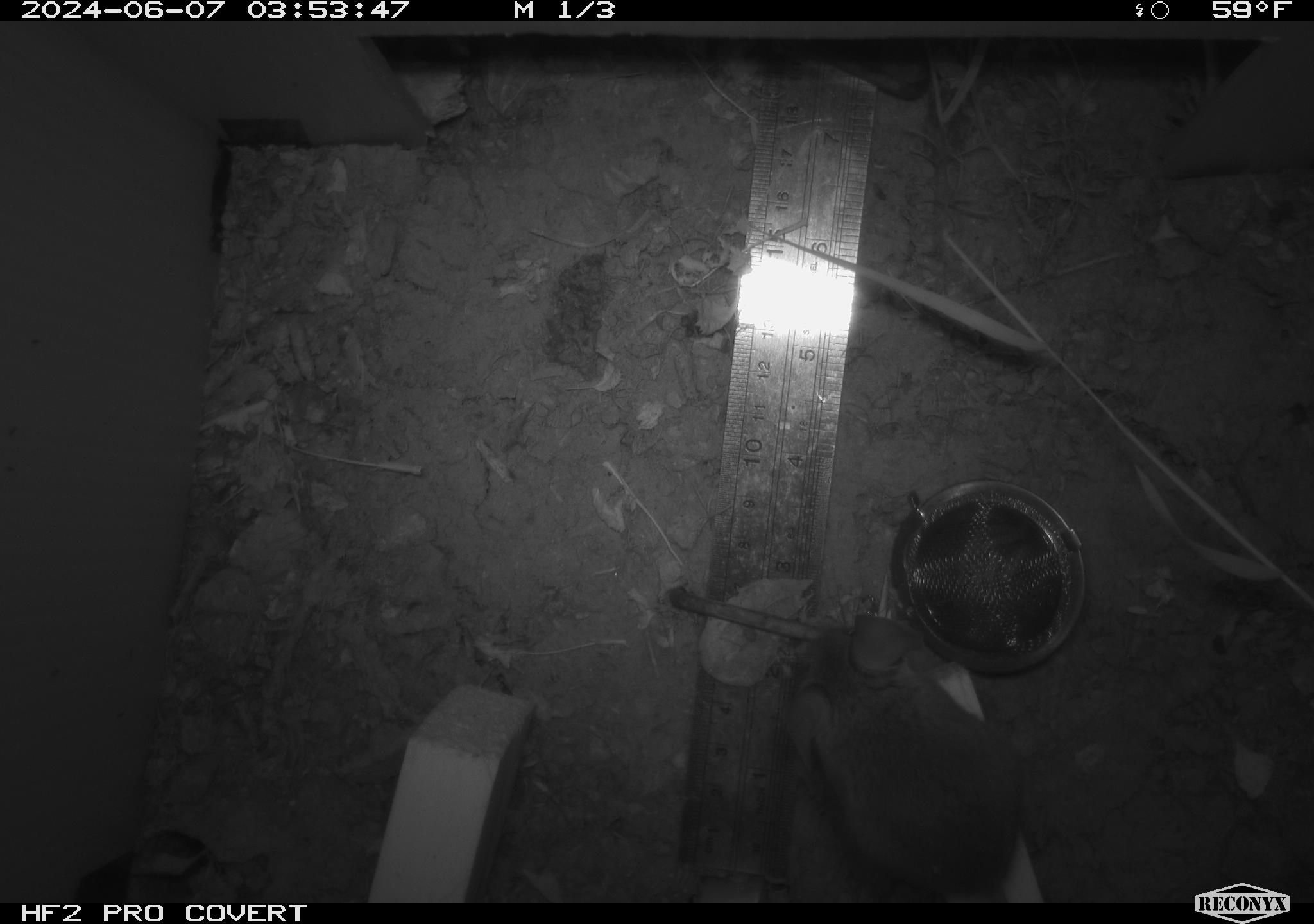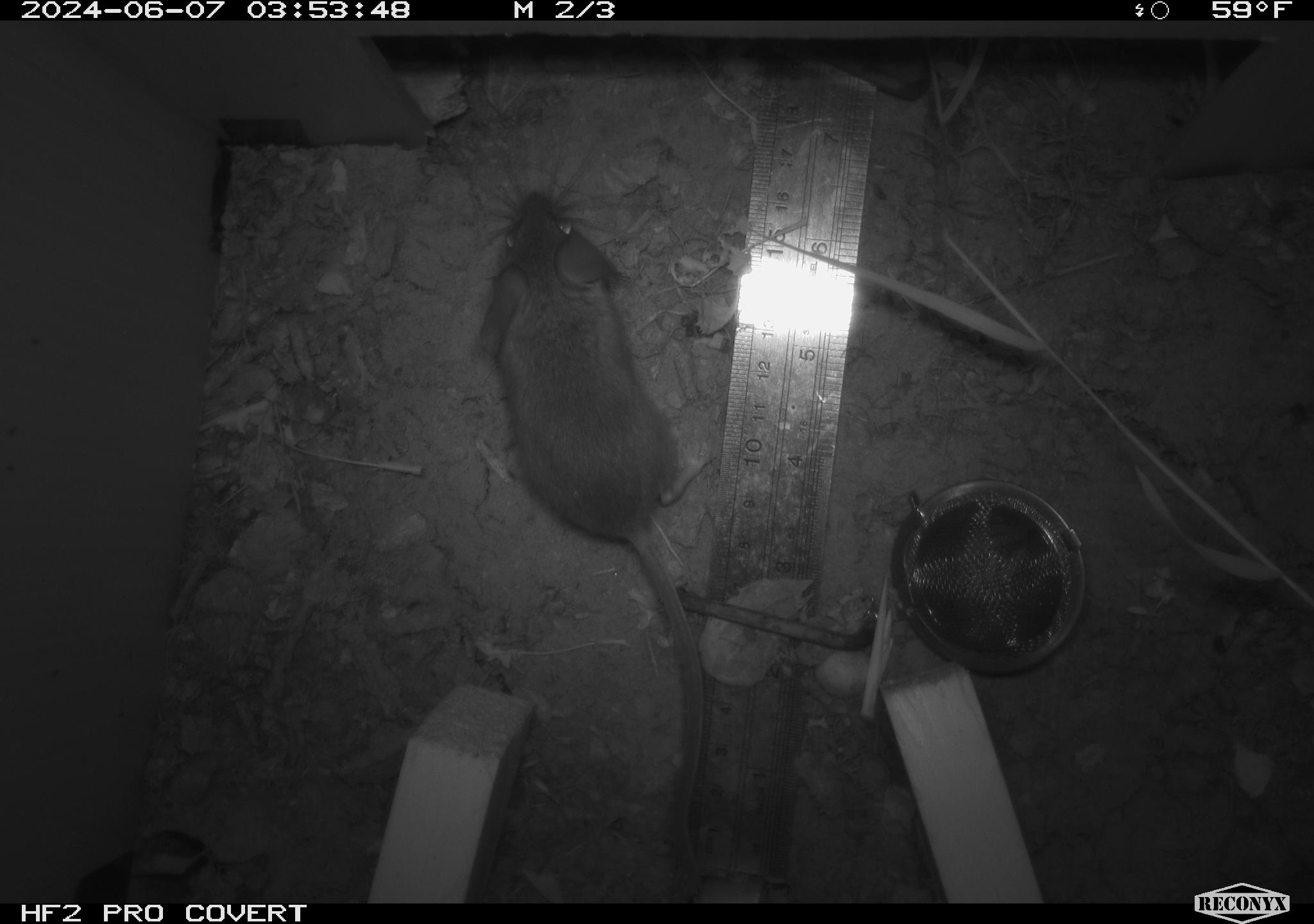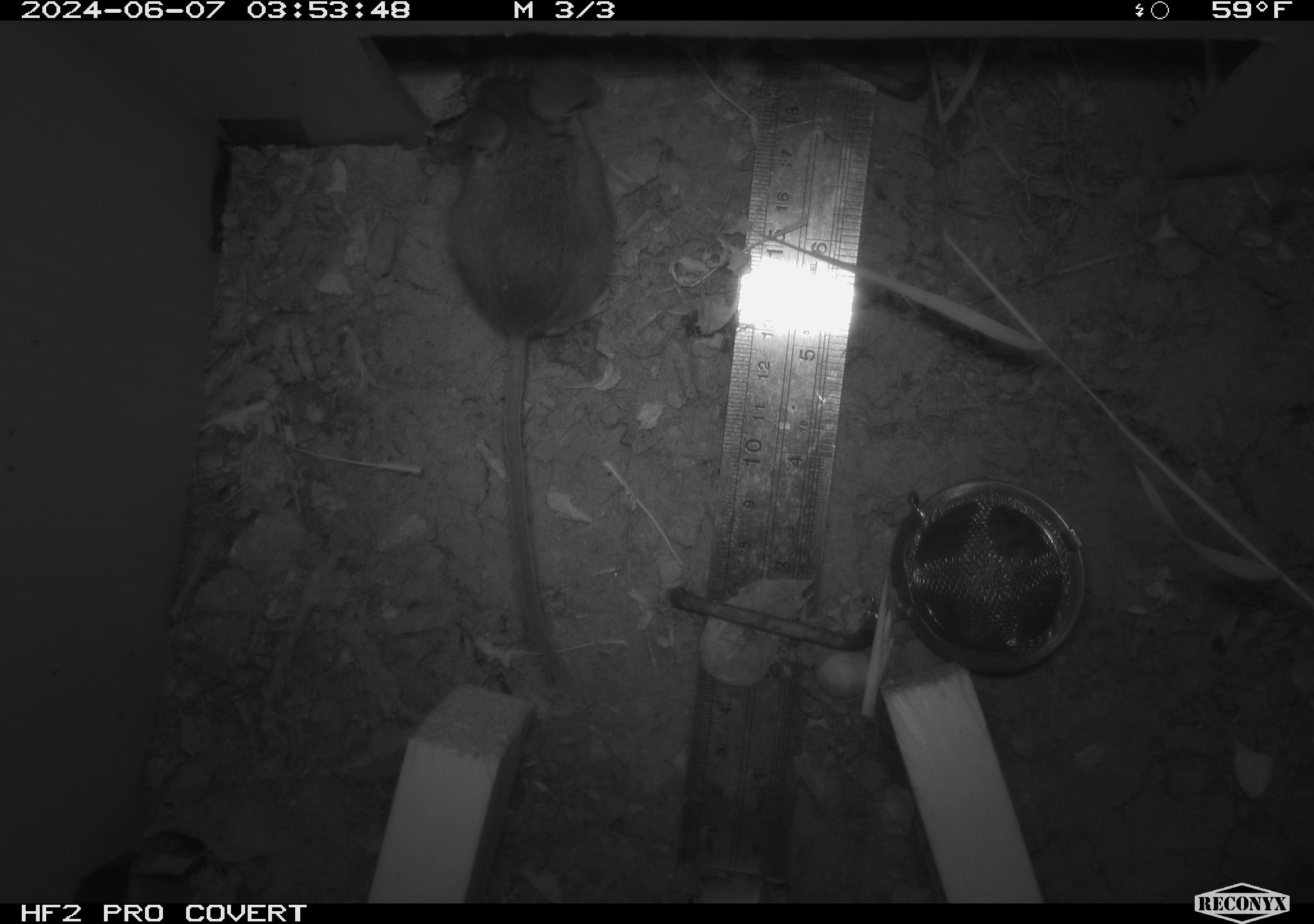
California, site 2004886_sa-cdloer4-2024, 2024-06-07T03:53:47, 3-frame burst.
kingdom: Animalia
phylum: Chordata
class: Mammalia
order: Rodentia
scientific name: Rodentia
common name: rodent